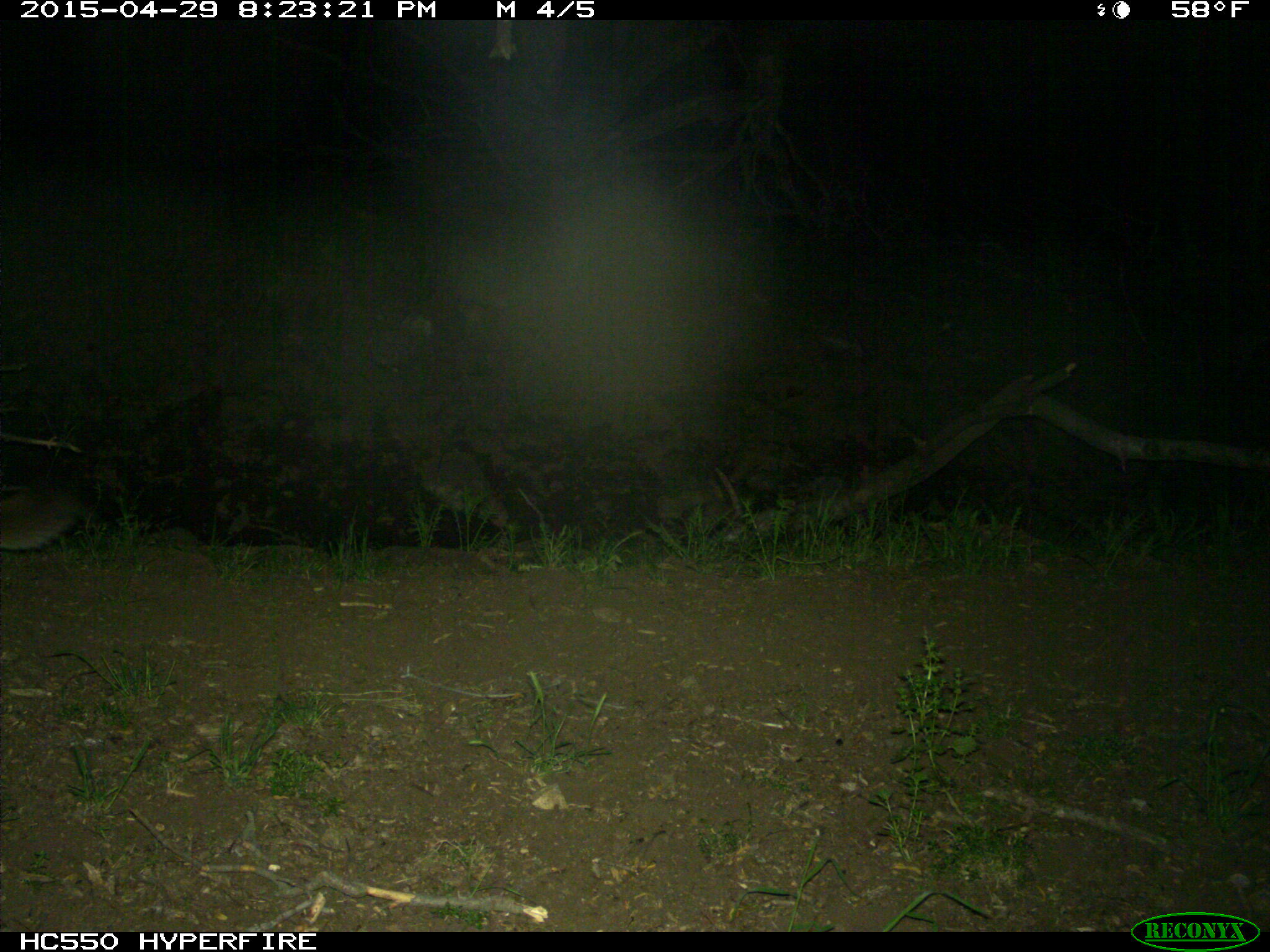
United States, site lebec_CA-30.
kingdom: Animalia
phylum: Chordata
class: Mammalia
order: Carnivora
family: Felidae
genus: Puma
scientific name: Puma concolor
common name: mountain lion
Puma concolor (mountain lion).